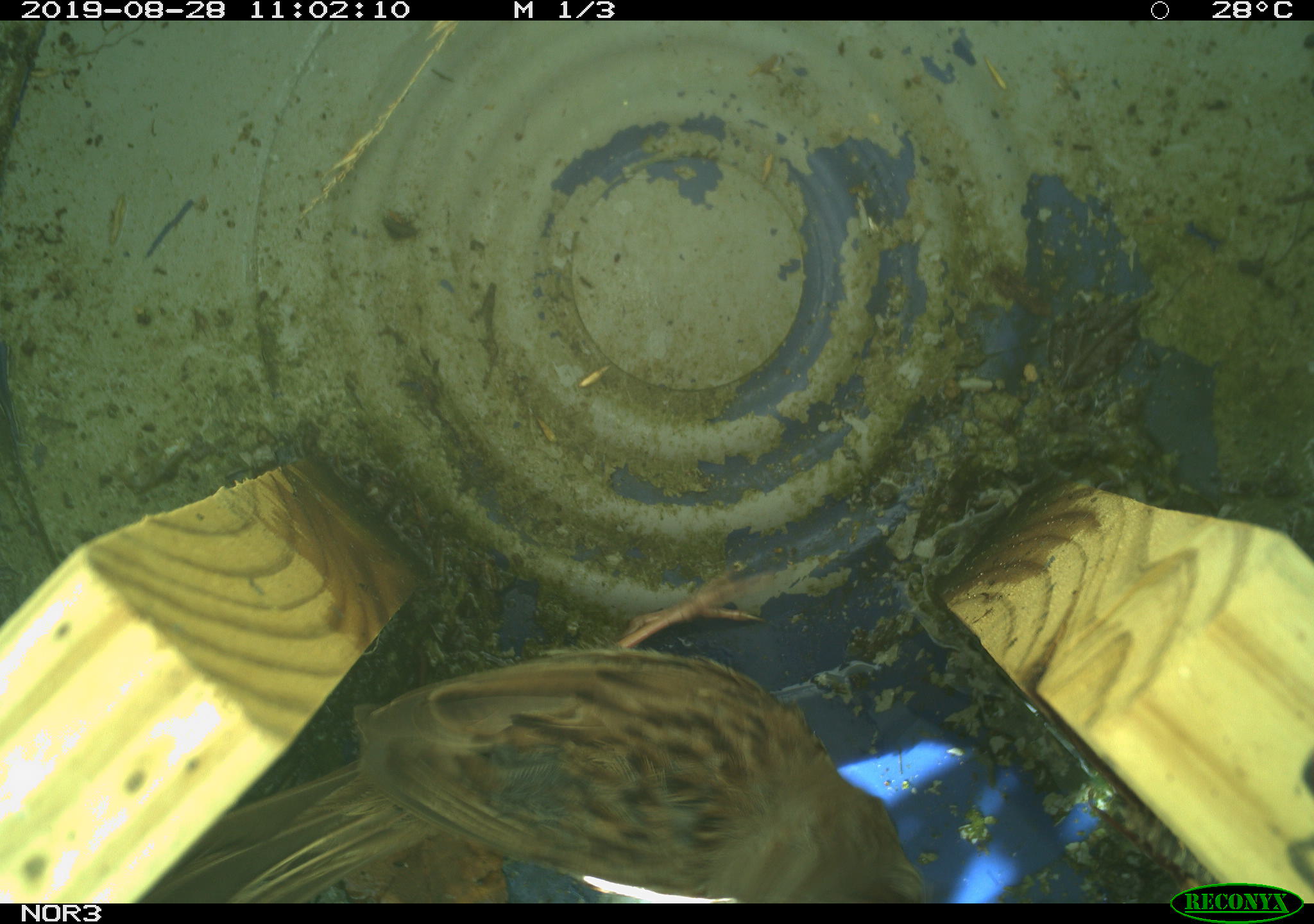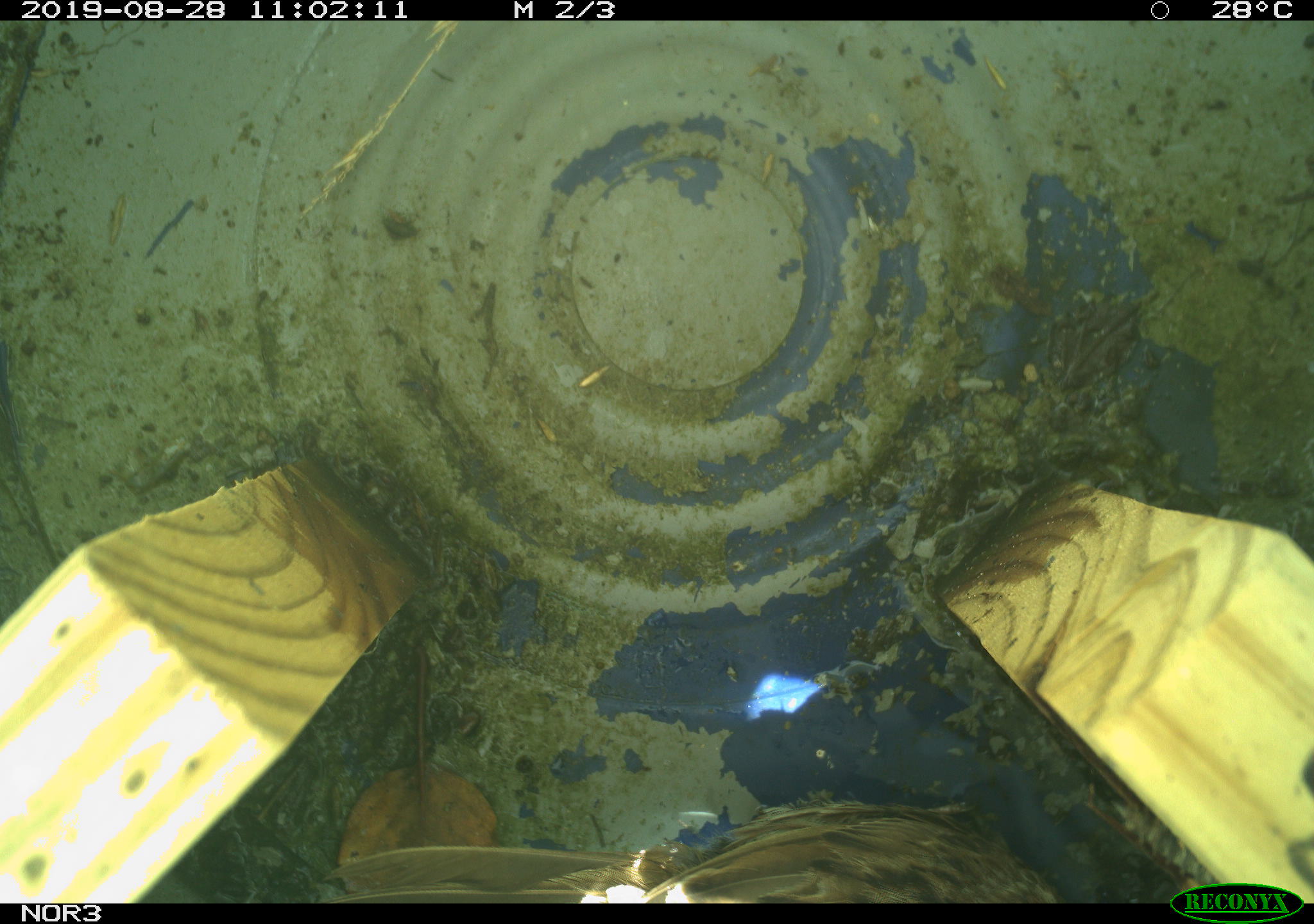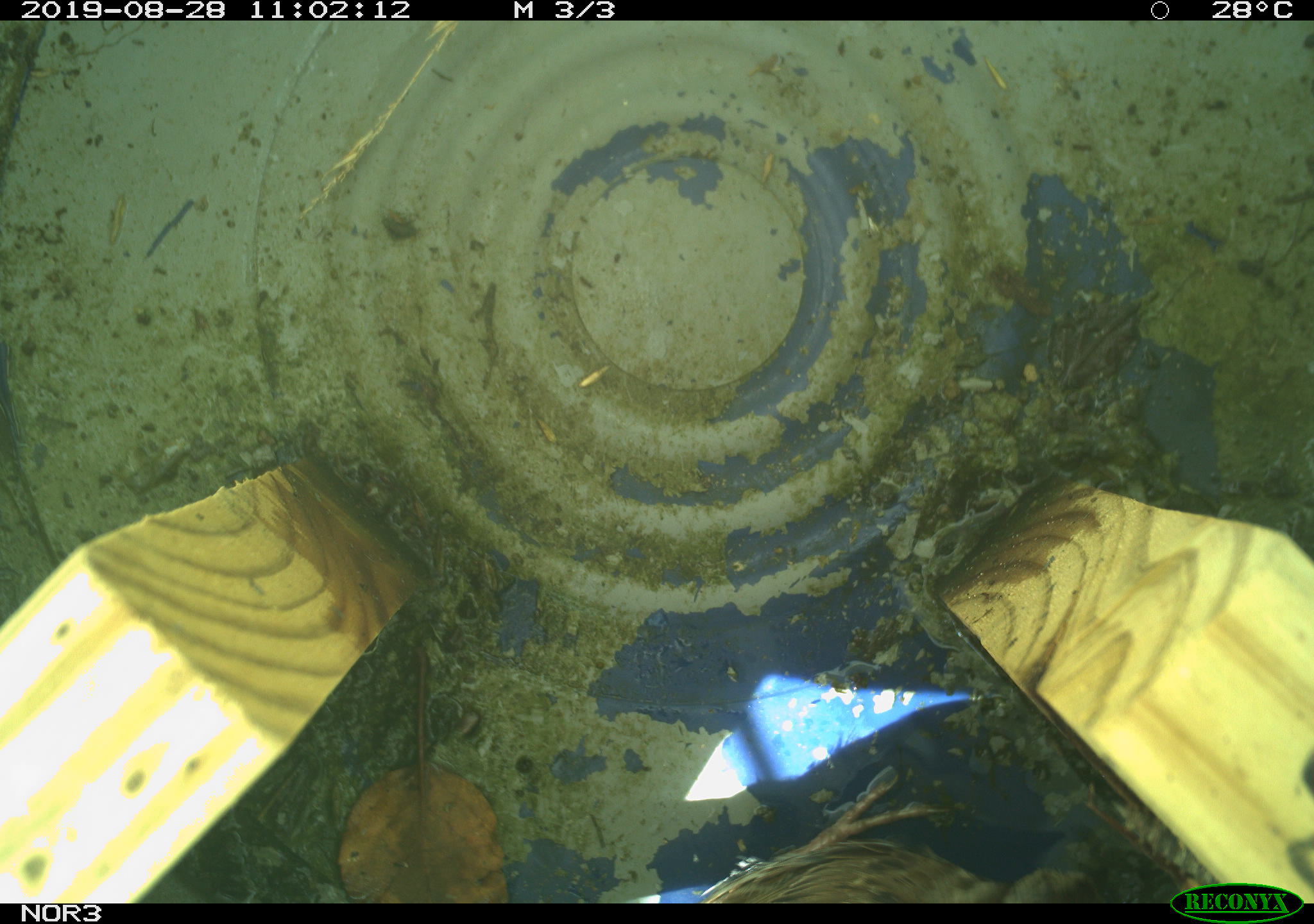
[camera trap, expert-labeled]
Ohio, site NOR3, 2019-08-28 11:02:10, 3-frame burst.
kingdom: Animalia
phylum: Chordata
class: Aves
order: Passeriformes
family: Passerellidae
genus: Melospiza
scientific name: Melospiza melodia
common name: song sparrow